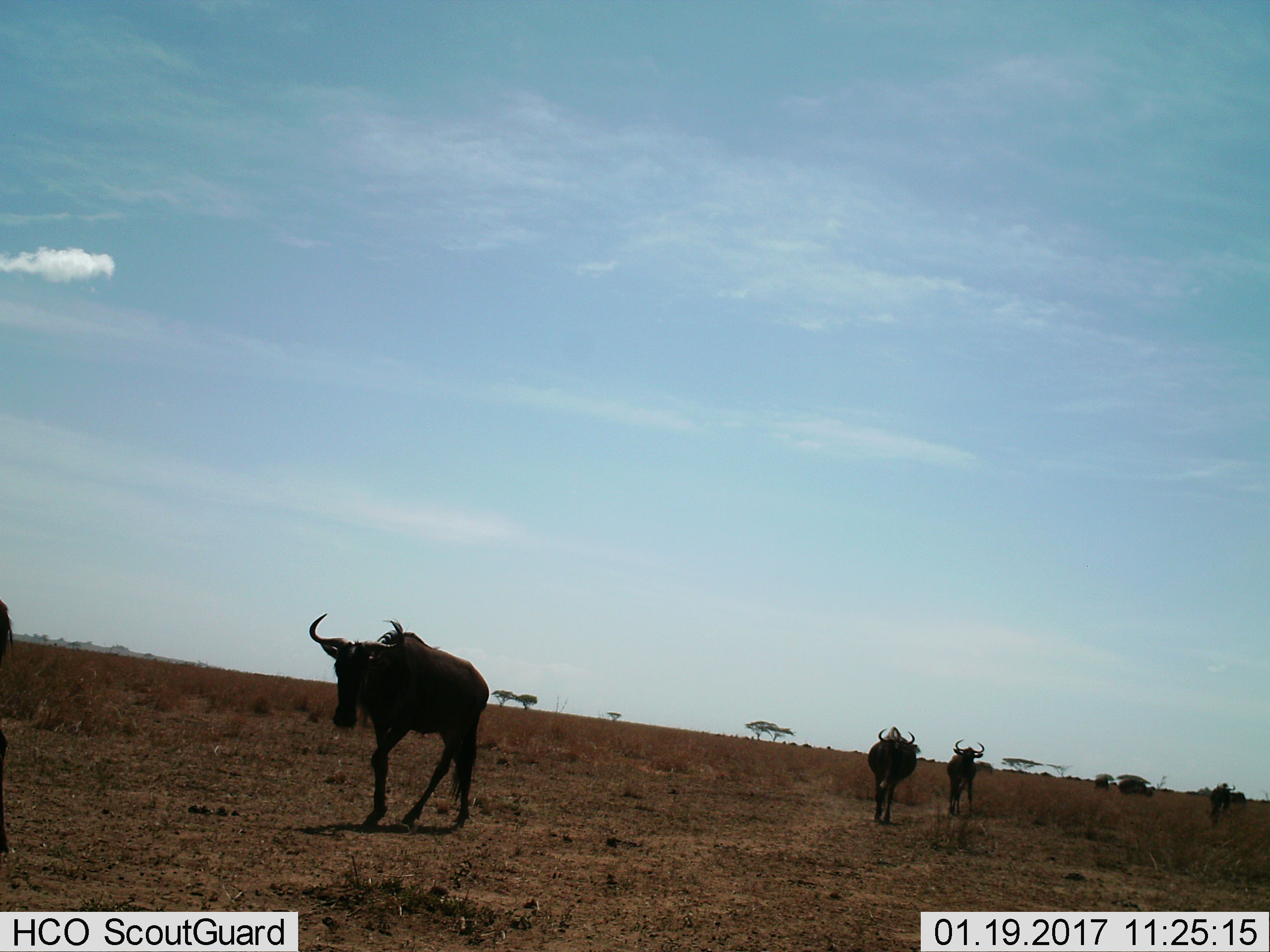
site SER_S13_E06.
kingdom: Animalia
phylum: Chordata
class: Mammalia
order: Artiodactyla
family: Bovidae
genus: Connochaetes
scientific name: Connochaetes taurinus taurinus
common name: blue wildebeest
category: wildebeestblue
Wildebeestblue (blue wildebeest) (Connochaetes taurinus taurinus), count 4. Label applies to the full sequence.